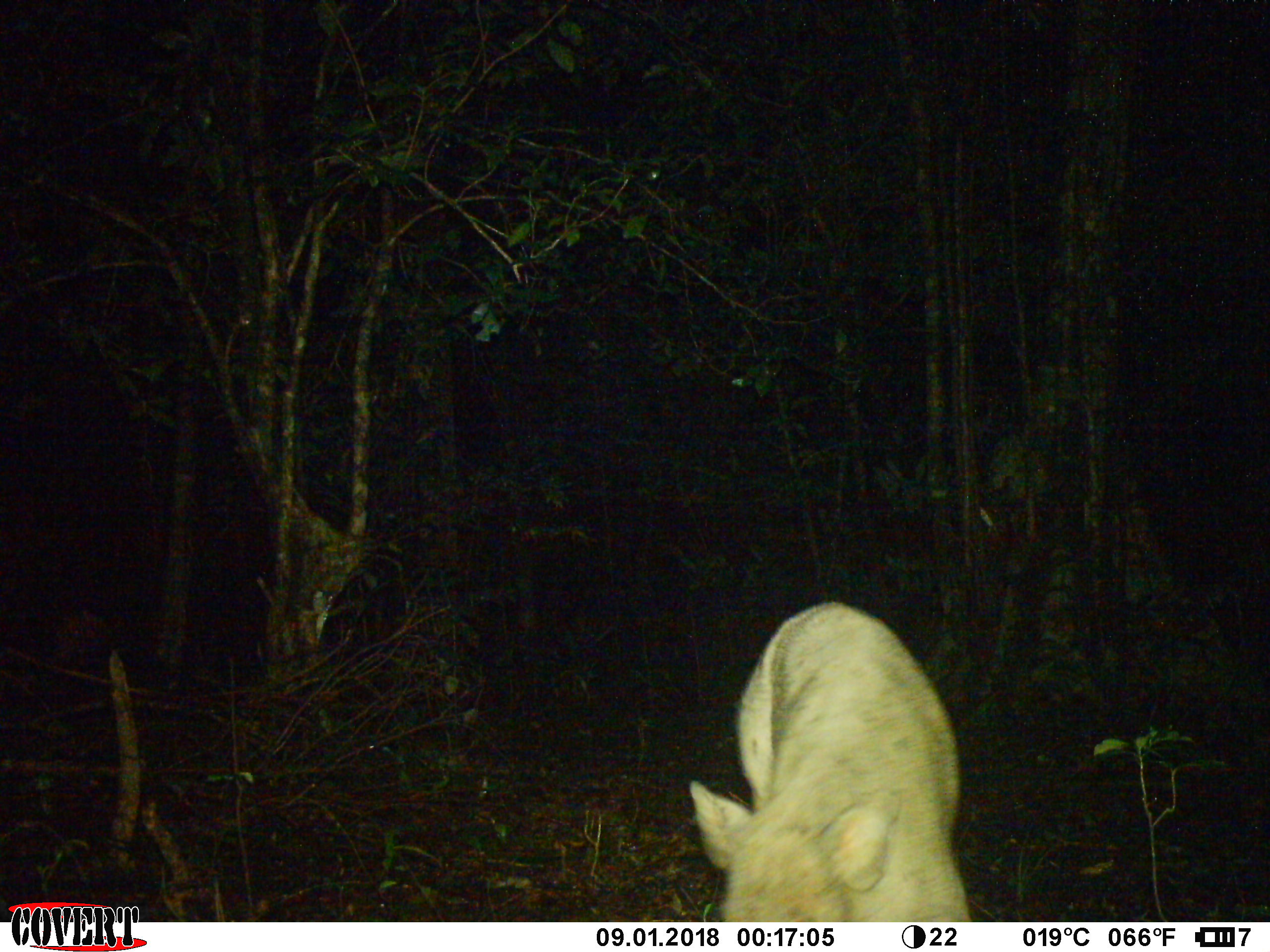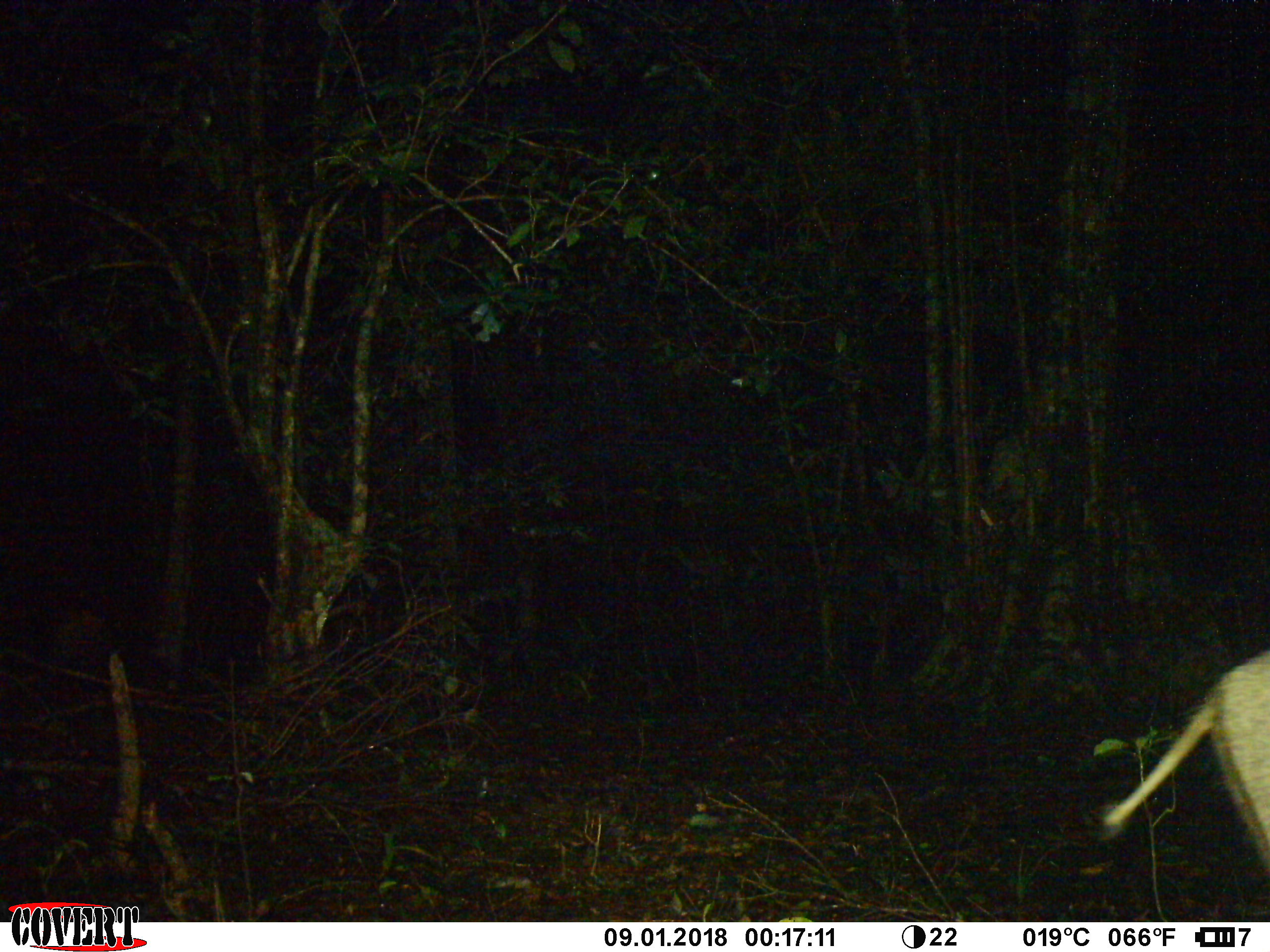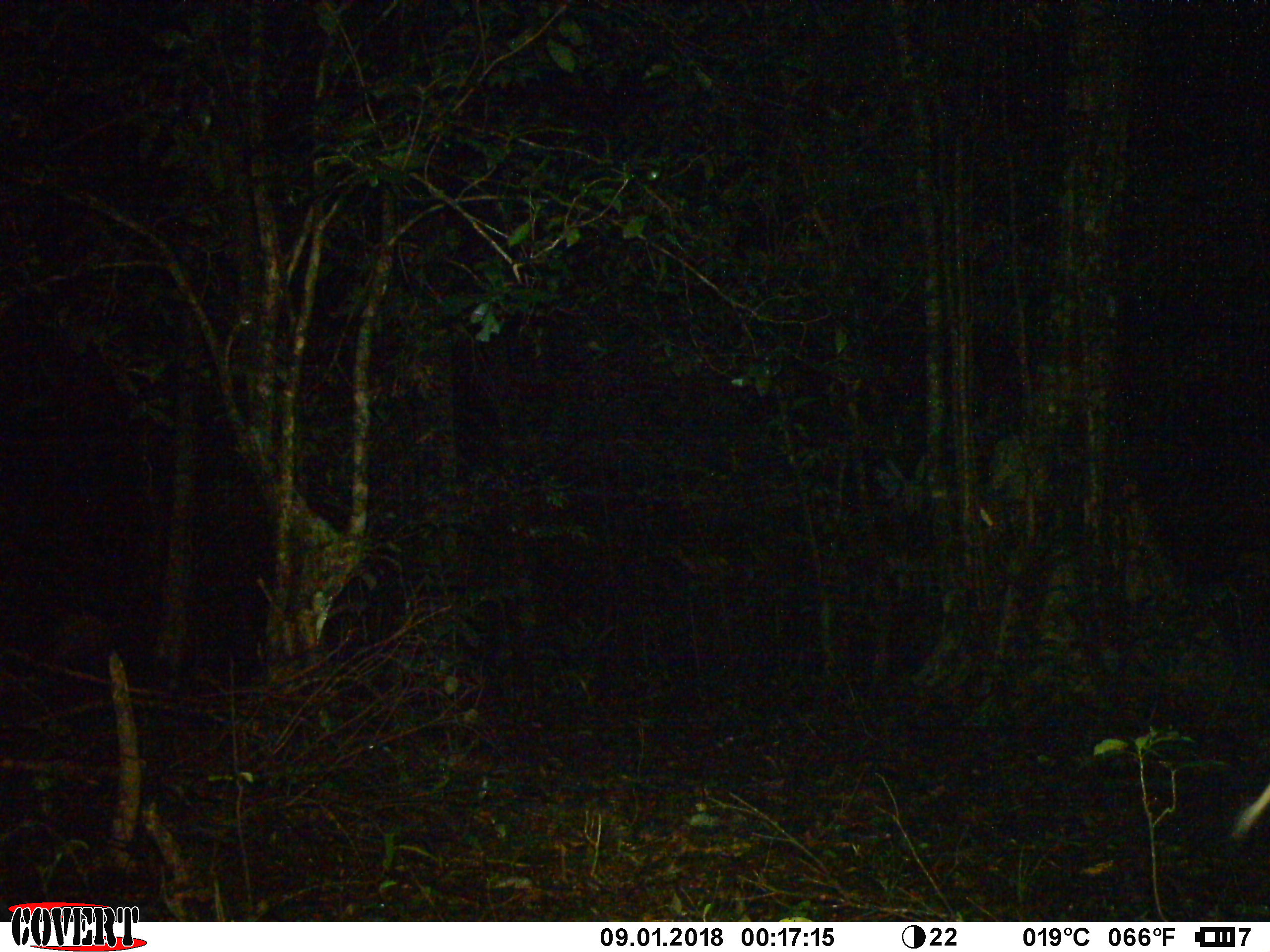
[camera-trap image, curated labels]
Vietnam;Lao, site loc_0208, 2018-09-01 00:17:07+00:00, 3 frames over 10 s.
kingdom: Animalia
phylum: Chordata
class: Mammalia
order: Artiodactyla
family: Suidae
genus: Sus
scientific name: Sus scrofa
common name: eurasian wild pig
Eurasian wild pig (Sus scrofa). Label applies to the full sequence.